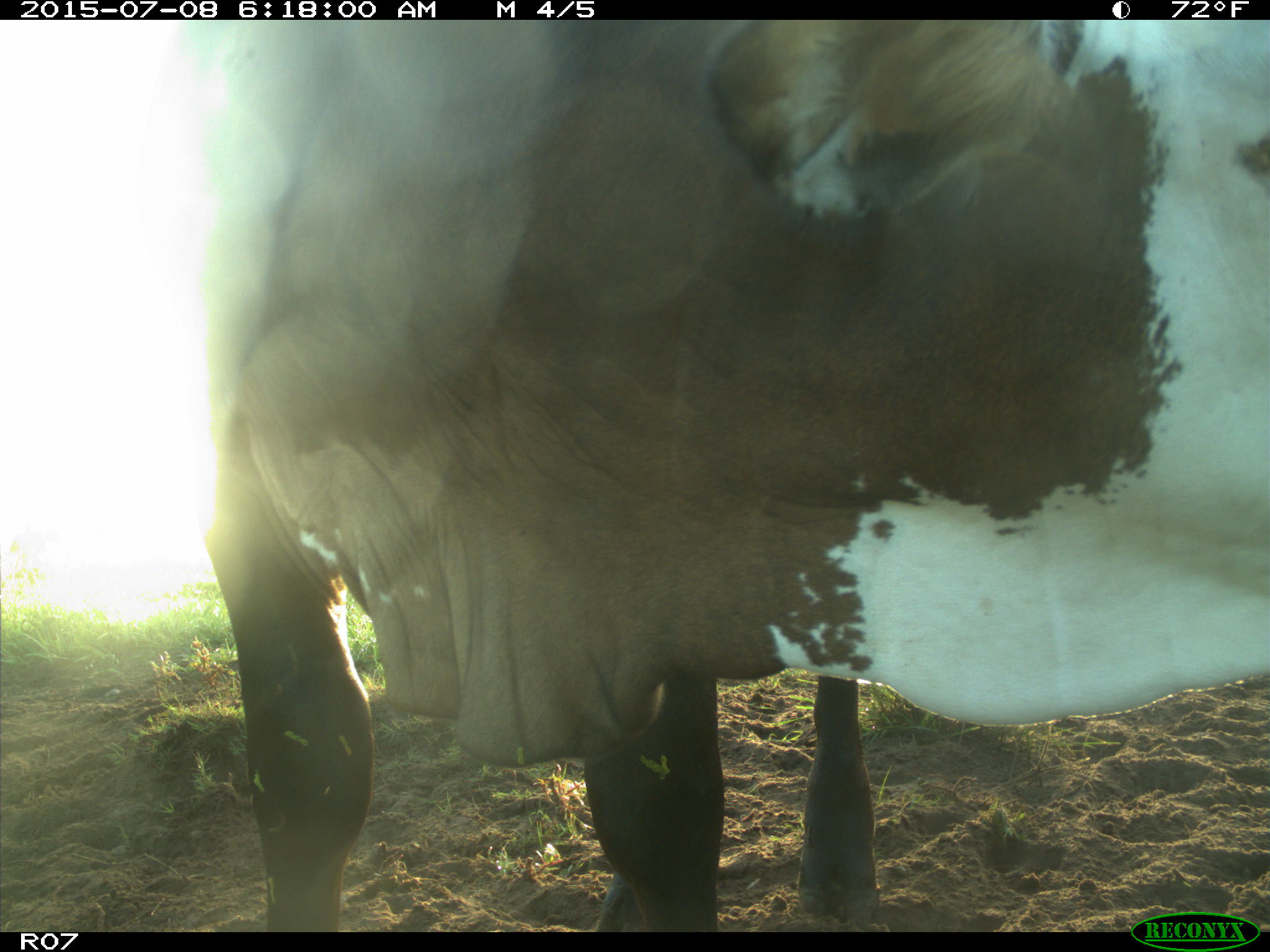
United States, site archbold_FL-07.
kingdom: Animalia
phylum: Chordata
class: Mammalia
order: Artiodactyla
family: Bovidae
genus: Bos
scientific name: Bos taurus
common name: domestic cow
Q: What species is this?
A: Bos taurus (domestic cow).